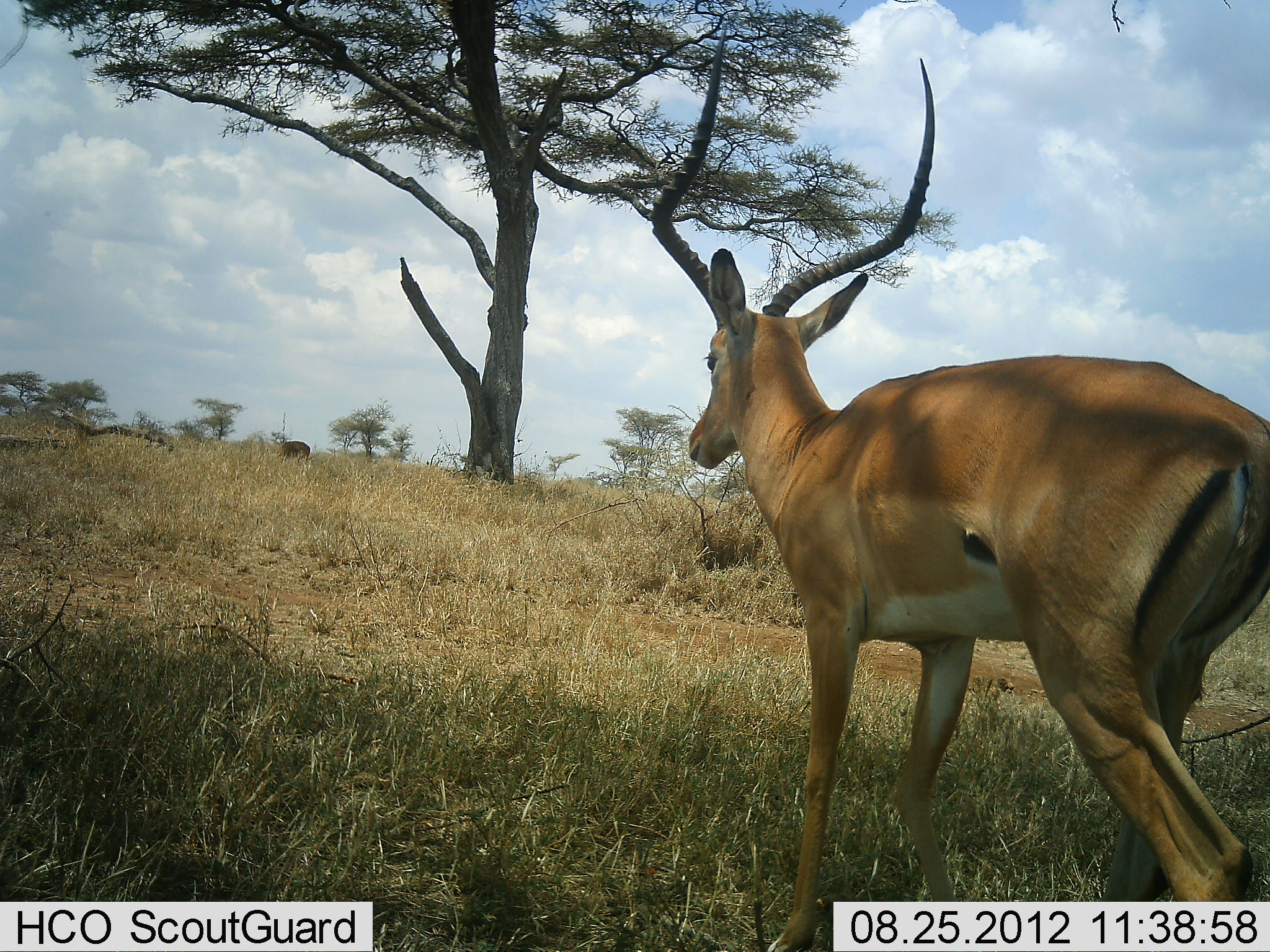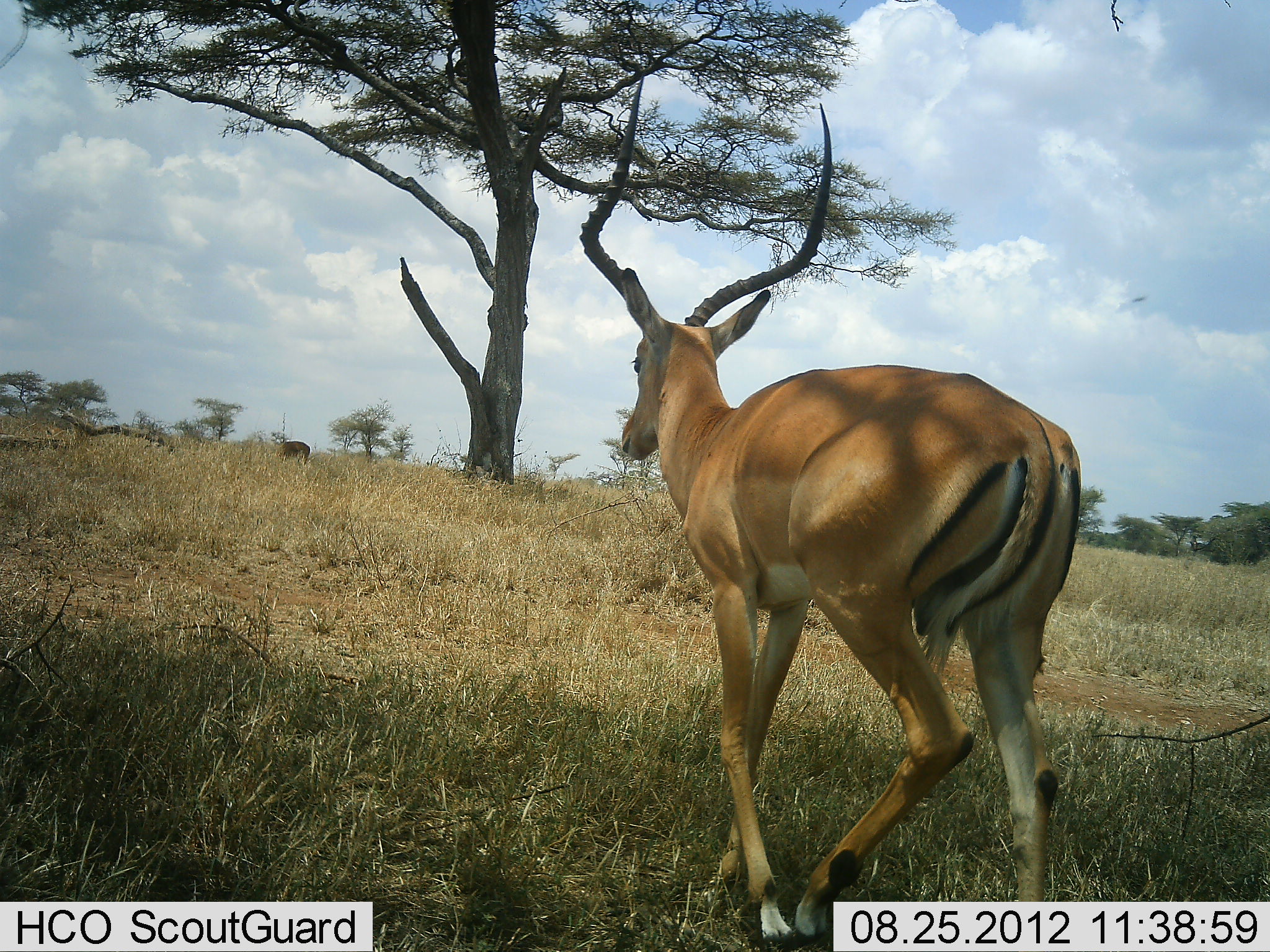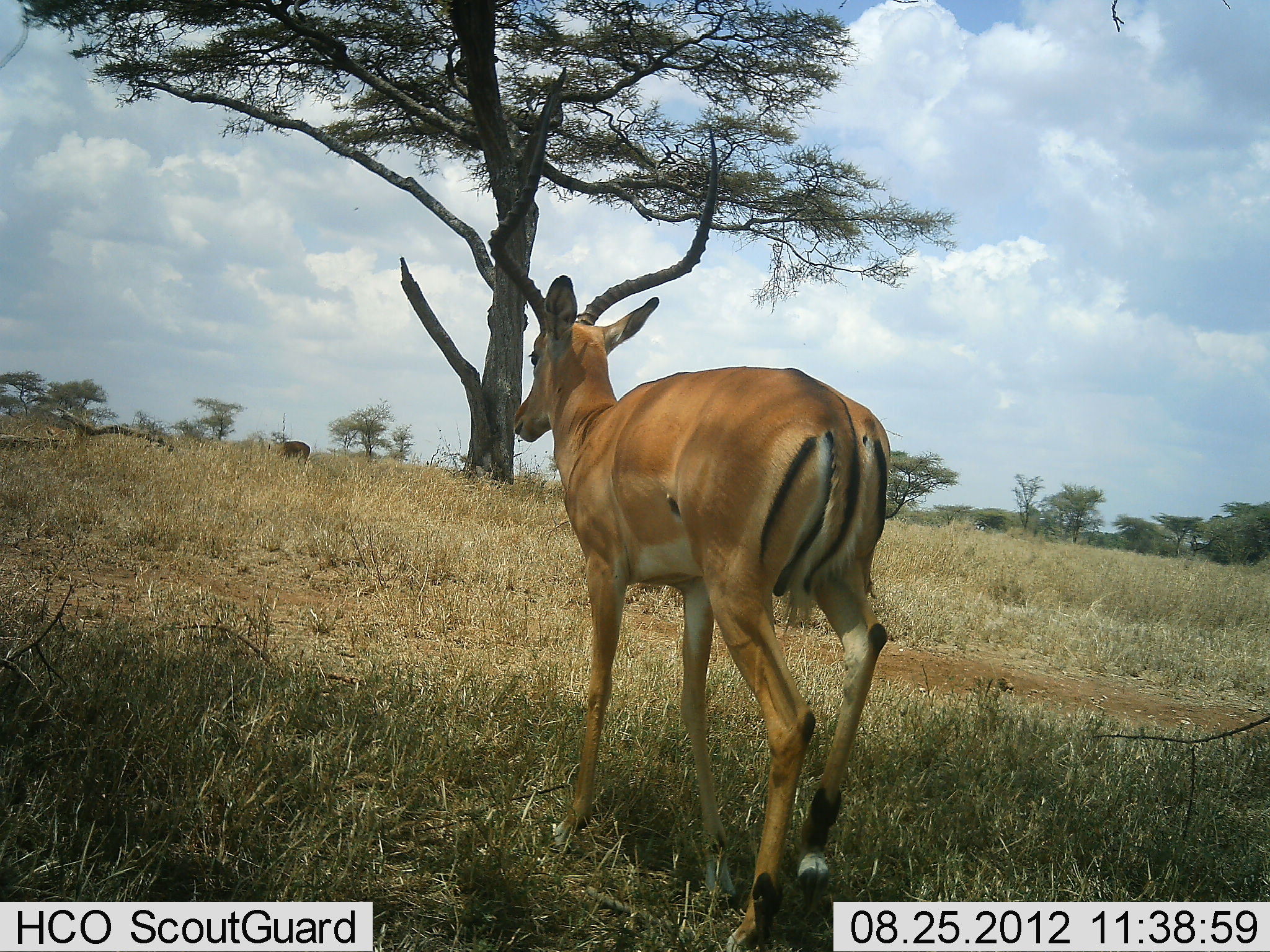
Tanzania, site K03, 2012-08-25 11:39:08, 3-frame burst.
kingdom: Animalia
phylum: Chordata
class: Mammalia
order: Artiodactyla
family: Bovidae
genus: Aepyceros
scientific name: Aepyceros melampus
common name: impala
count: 1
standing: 20%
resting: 0%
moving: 100%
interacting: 0%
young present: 0%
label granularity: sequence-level